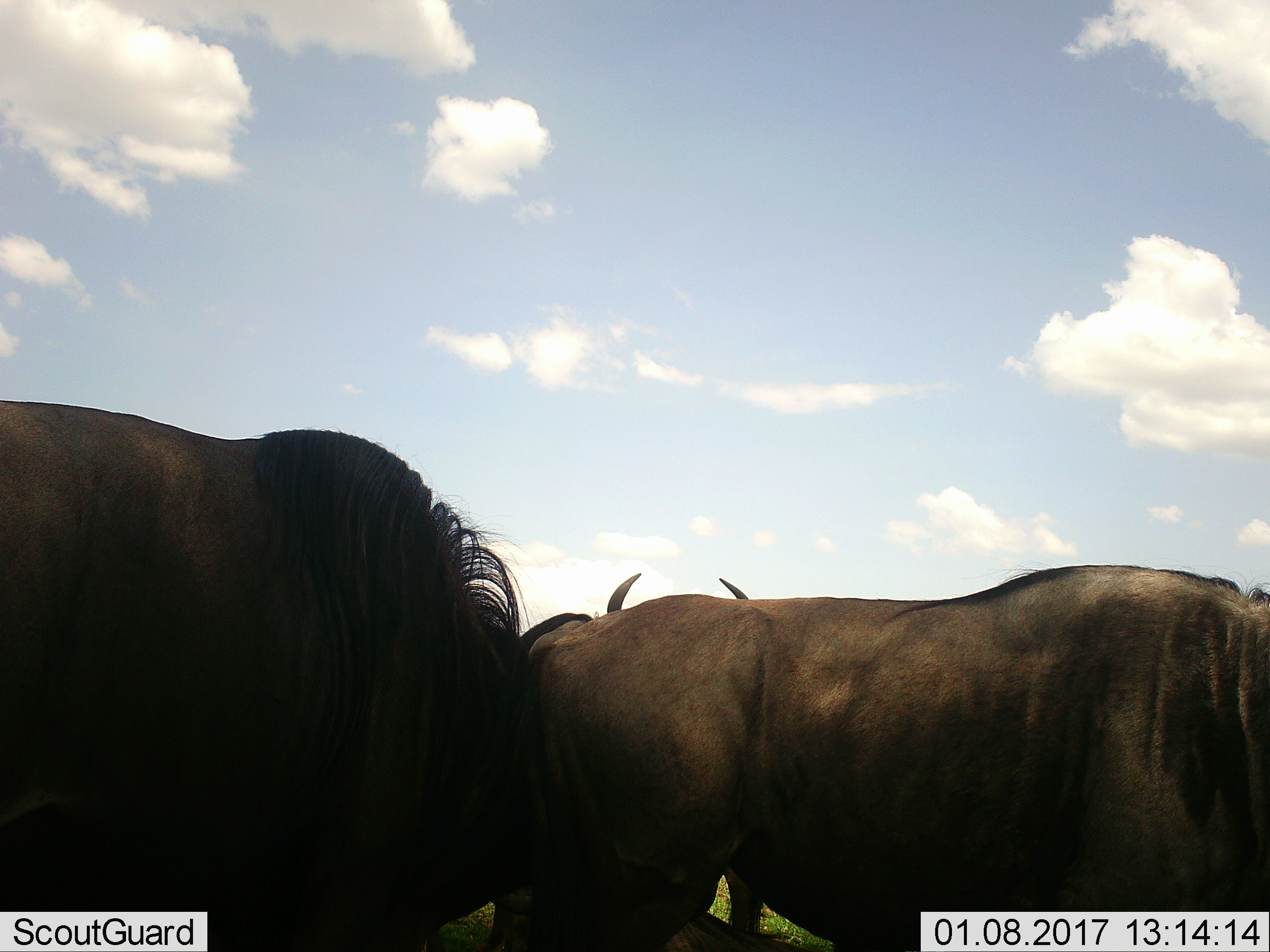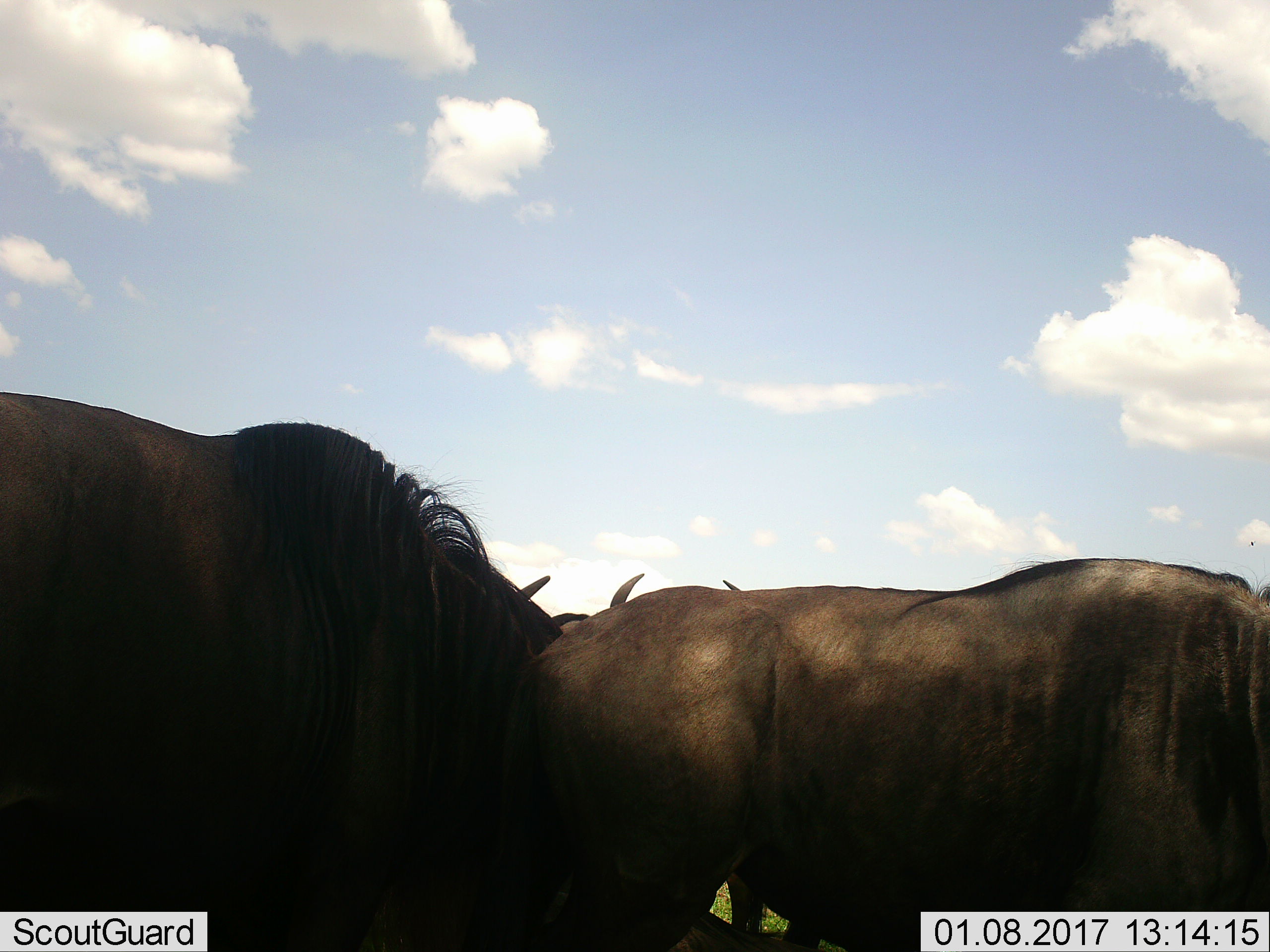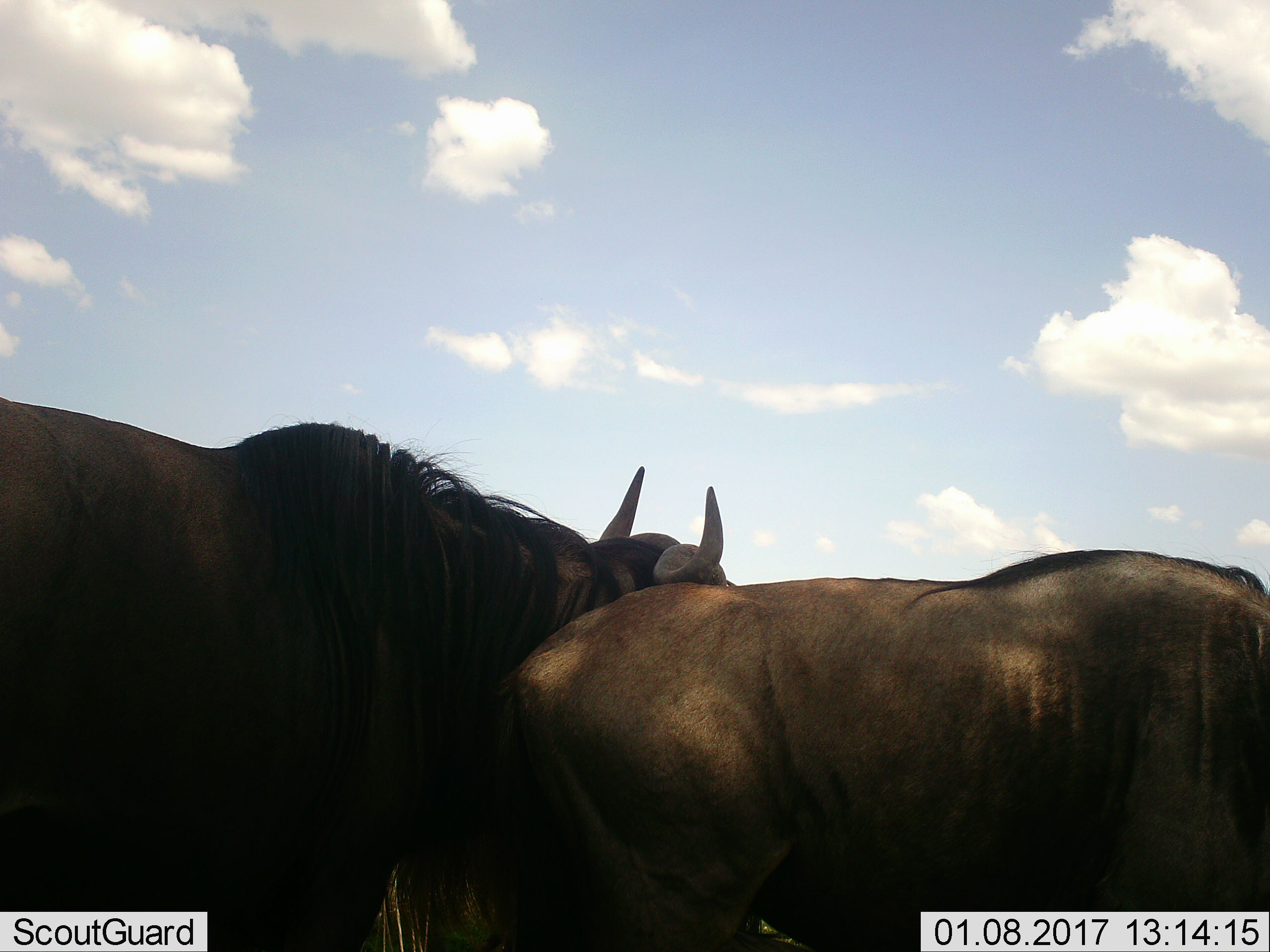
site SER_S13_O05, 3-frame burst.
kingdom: Animalia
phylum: Chordata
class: Mammalia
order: Artiodactyla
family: Bovidae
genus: Connochaetes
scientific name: Connochaetes taurinus taurinus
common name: blue wildebeest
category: wildebeestblue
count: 3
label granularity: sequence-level